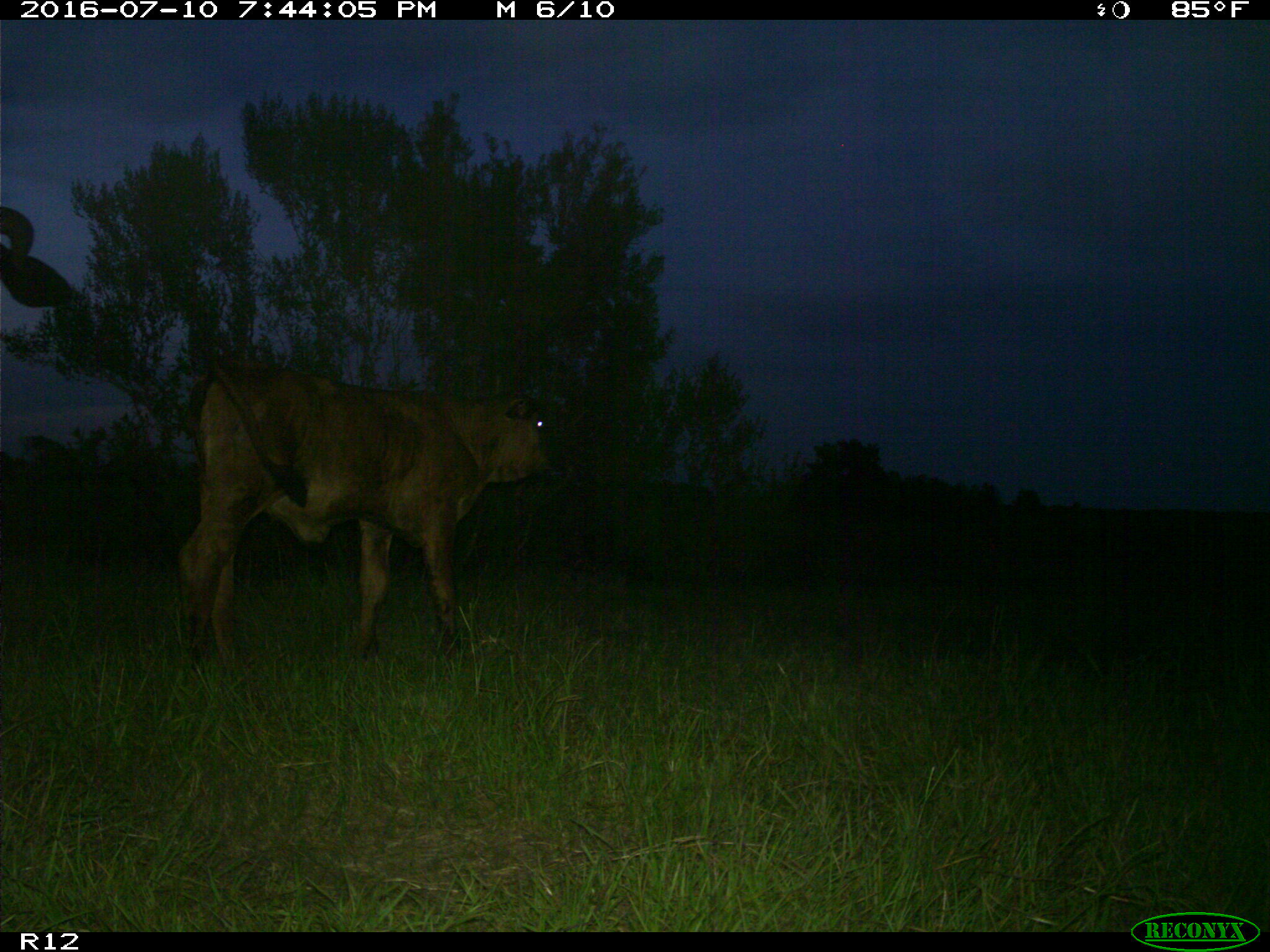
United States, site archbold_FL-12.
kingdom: Animalia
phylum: Chordata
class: Mammalia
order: Artiodactyla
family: Bovidae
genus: Bos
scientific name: Bos taurus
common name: domestic cow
Bos taurus (domestic cow).